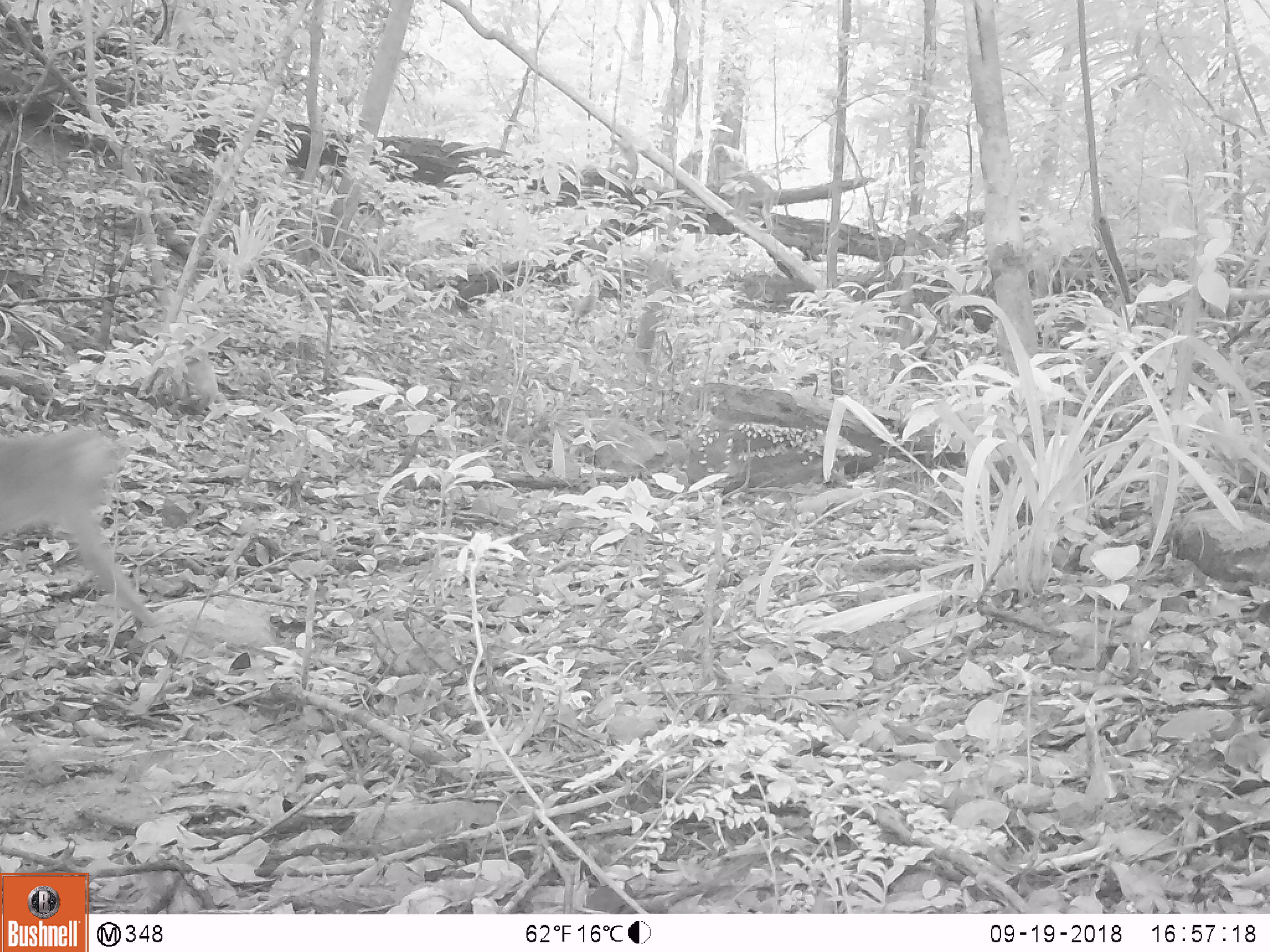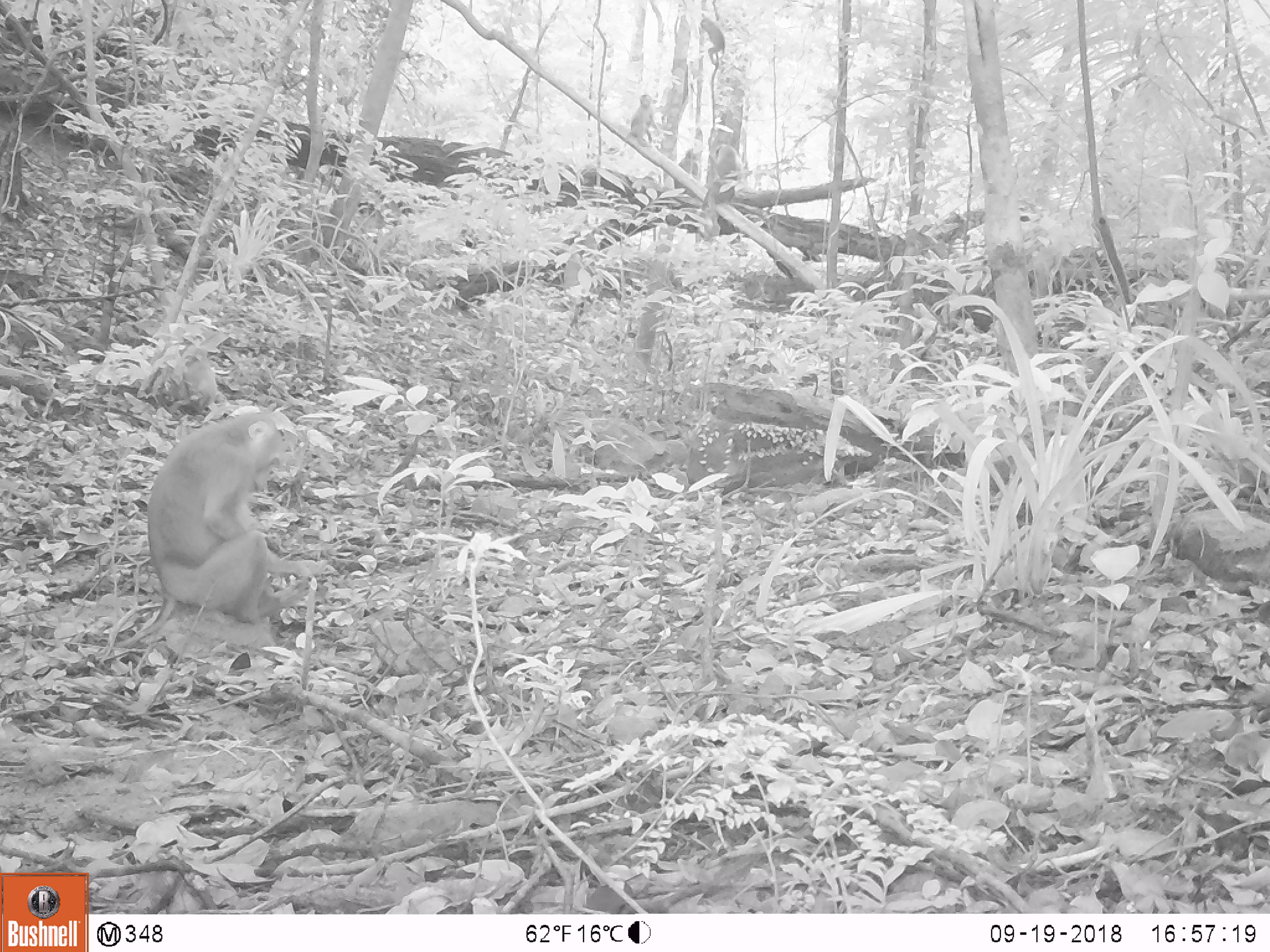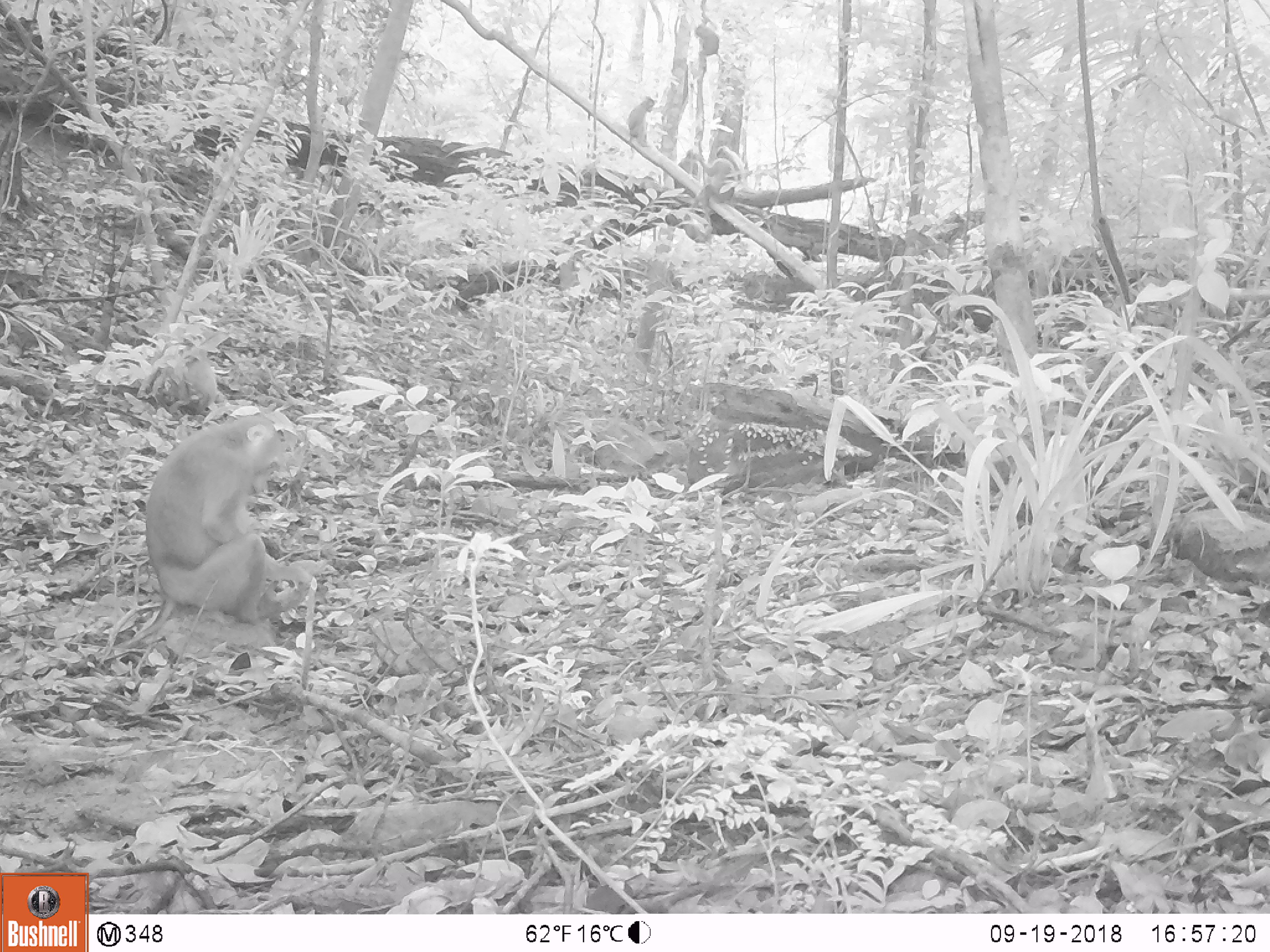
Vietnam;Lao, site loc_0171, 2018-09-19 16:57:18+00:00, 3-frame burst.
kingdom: Animalia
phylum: Chordata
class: Mammalia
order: Primates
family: Cercopithecidae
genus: Macaca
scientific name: Macaca nemestrina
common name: pig-tailed macaque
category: pig tailed macaque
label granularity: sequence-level